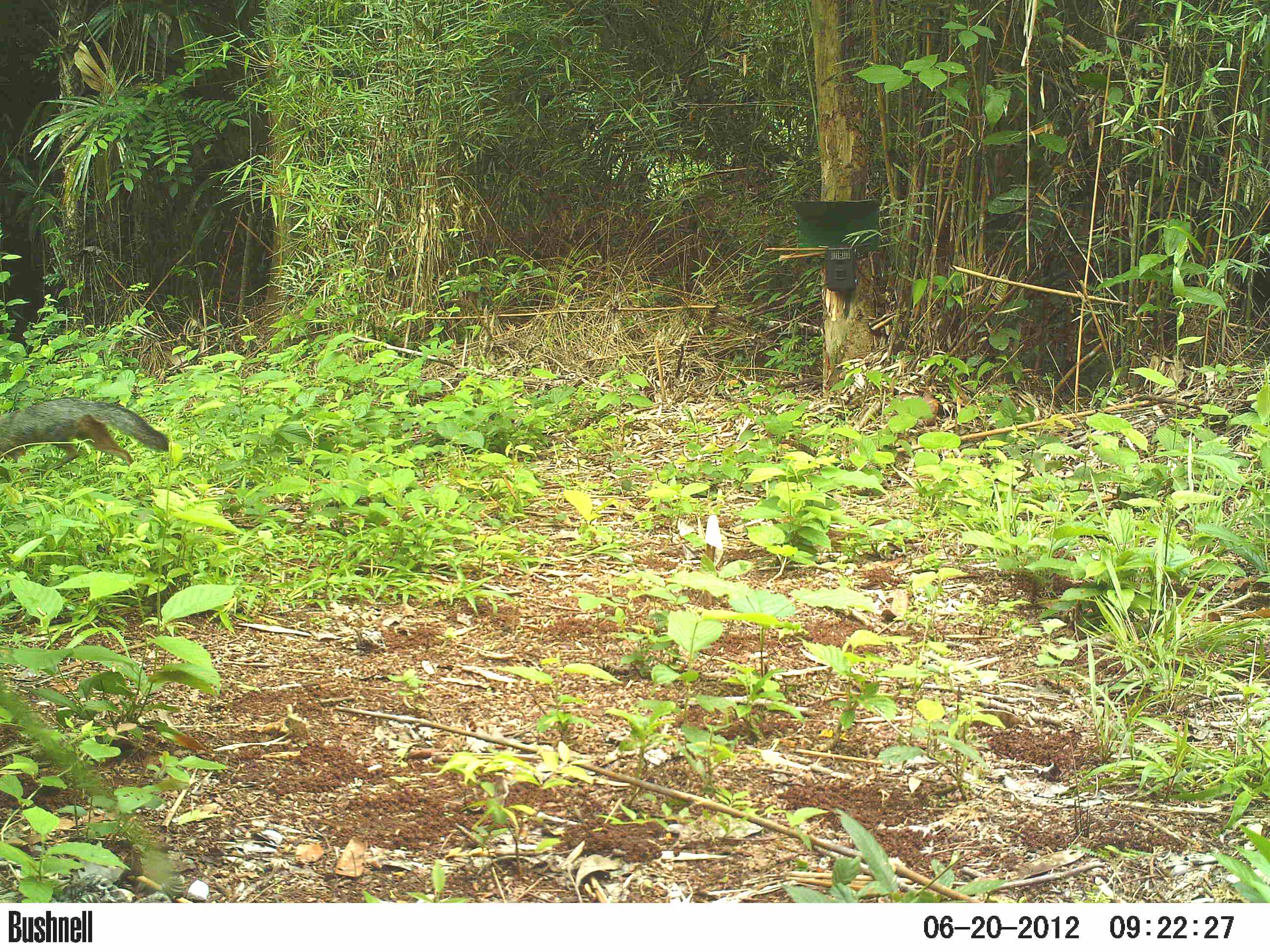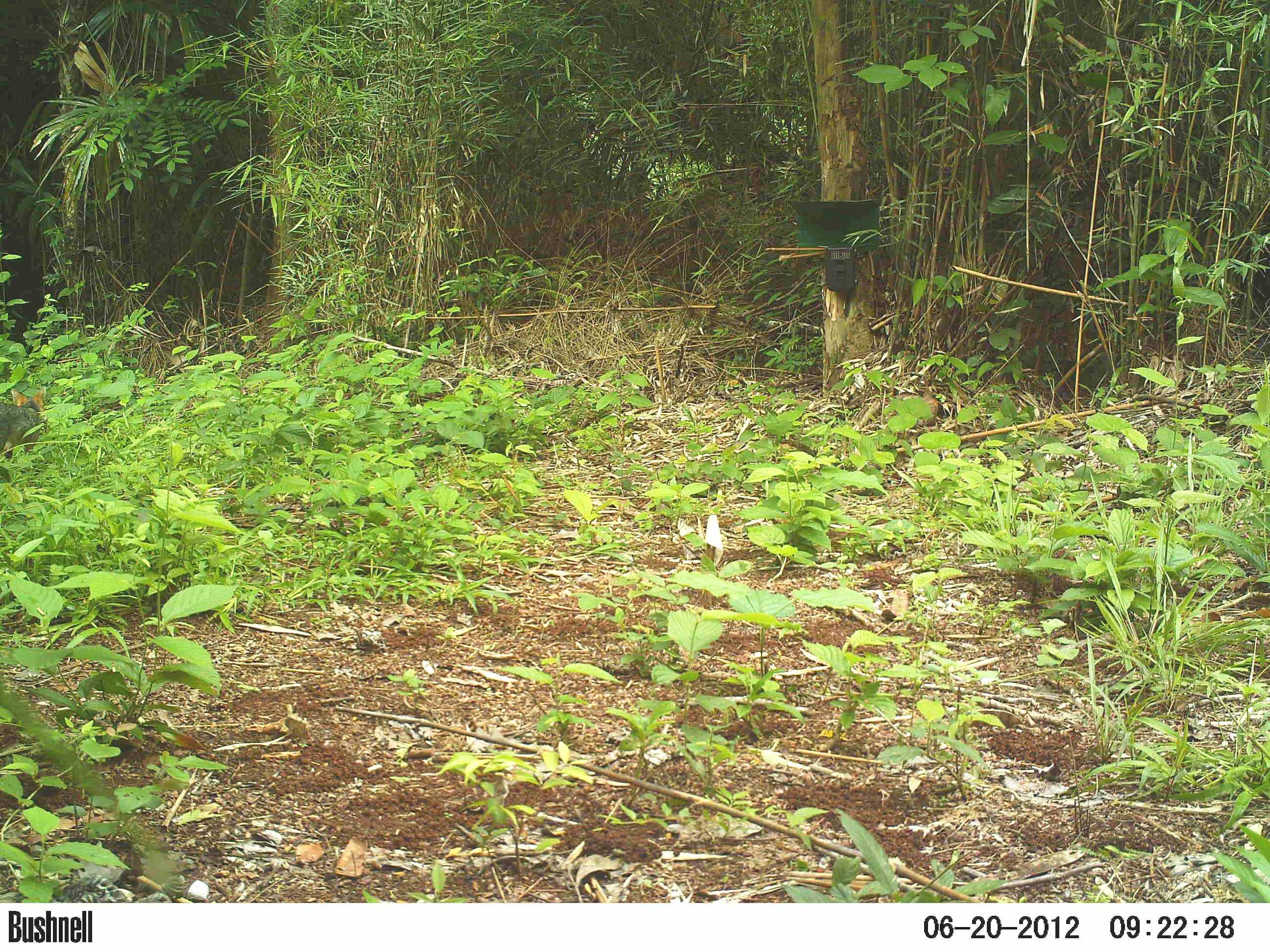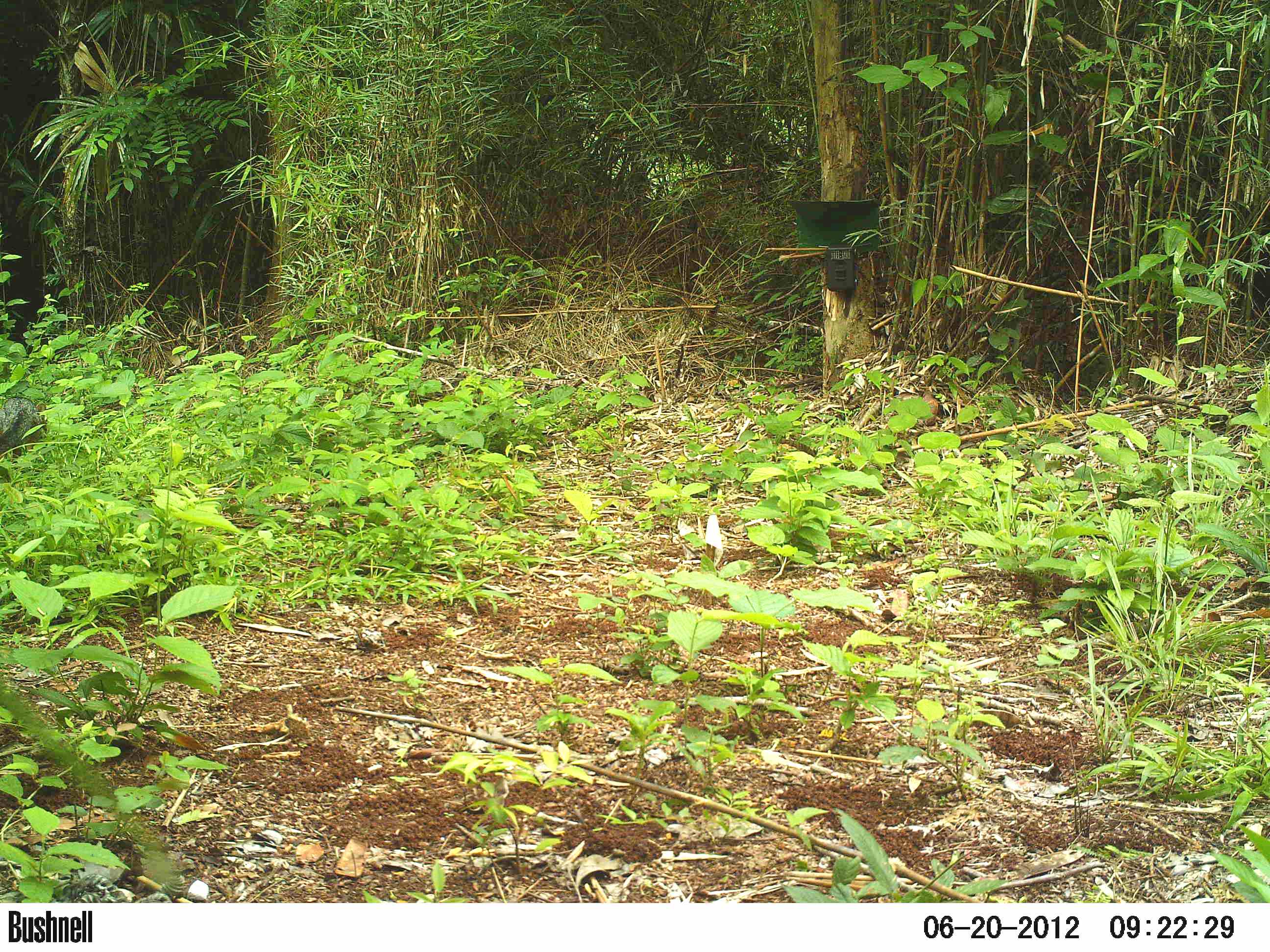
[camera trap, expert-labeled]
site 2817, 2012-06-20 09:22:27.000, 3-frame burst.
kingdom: Animalia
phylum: Chordata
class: Mammalia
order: Carnivora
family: Canidae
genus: Urocyon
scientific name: Urocyon cinereoargenteus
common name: gray fox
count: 1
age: adult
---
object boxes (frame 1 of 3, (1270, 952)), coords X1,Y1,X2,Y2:
urocyon cinereoargenteus: 0,396,169,483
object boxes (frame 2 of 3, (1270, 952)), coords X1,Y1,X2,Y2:
urocyon cinereoargenteus: 0,385,47,459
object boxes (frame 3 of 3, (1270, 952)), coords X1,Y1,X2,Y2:
urocyon cinereoargenteus: 0,395,48,470